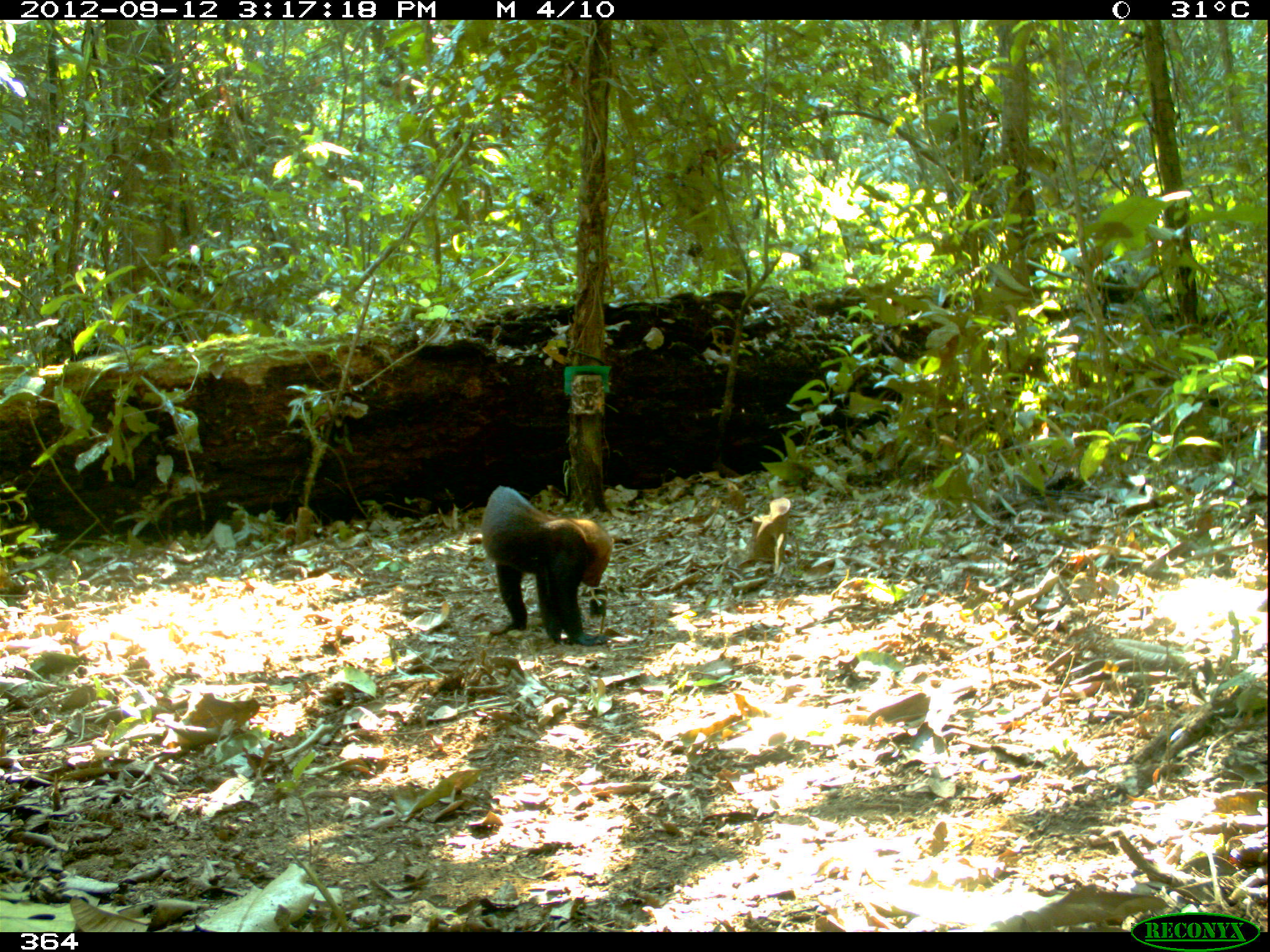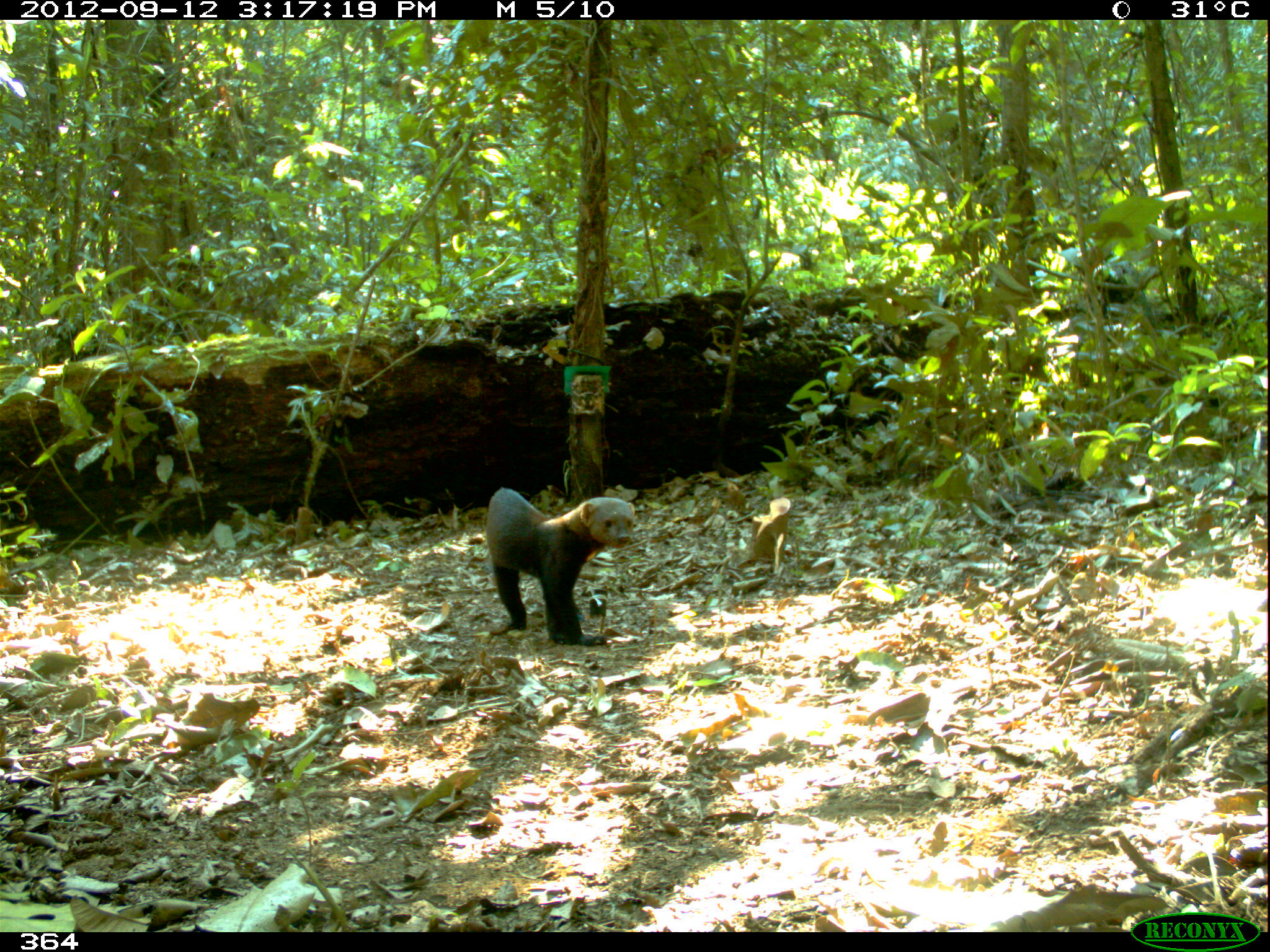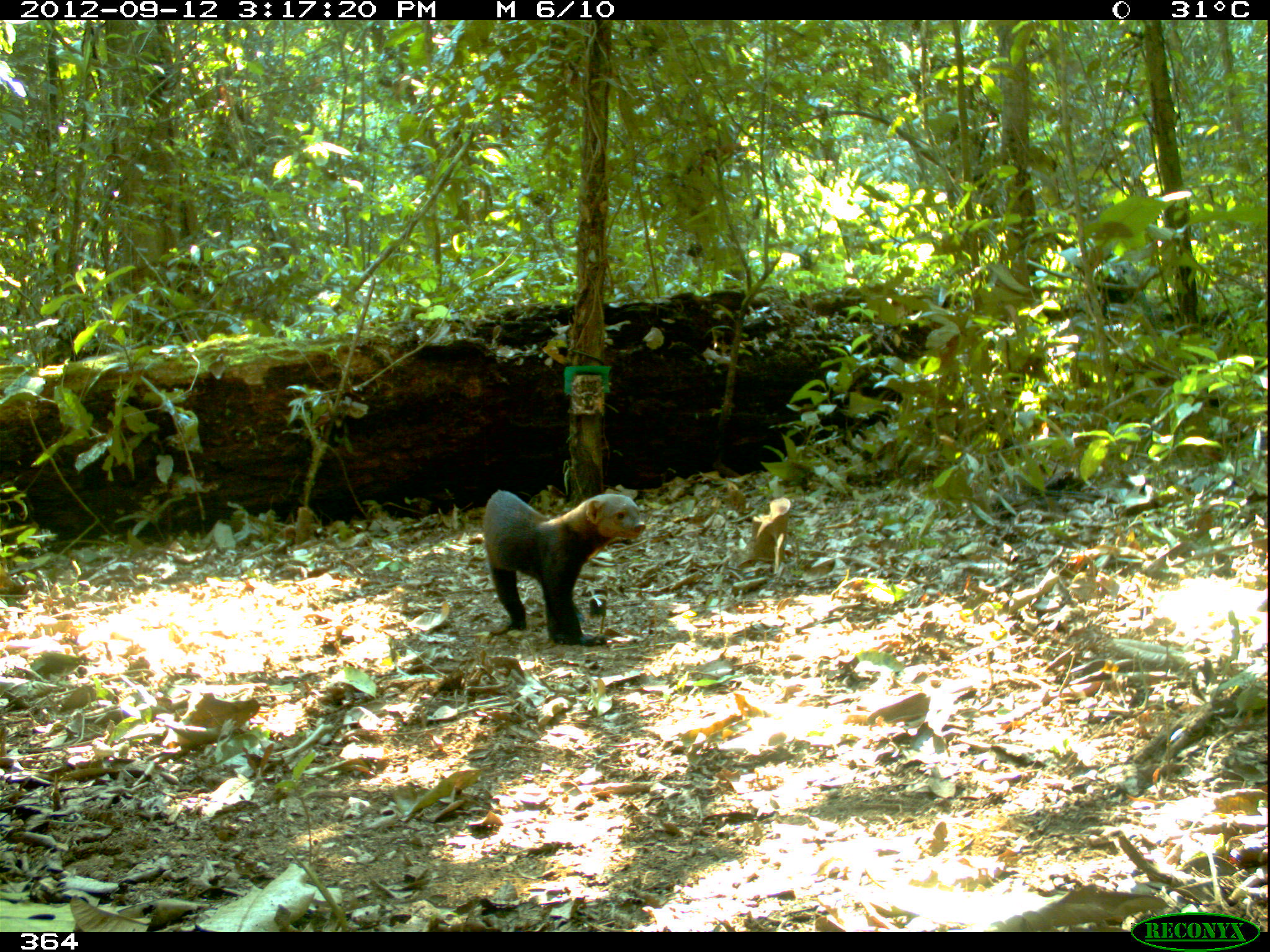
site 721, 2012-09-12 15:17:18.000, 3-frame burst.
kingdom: Animalia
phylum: Chordata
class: Mammalia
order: Carnivora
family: Mustelidae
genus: Eira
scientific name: Eira barbara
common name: tayra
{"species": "Eira barbara (tayra)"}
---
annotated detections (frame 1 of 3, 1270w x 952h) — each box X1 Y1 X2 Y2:
eira barbara: 480 485 613 646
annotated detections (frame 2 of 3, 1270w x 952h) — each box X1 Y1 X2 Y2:
eira barbara: 484 486 633 646